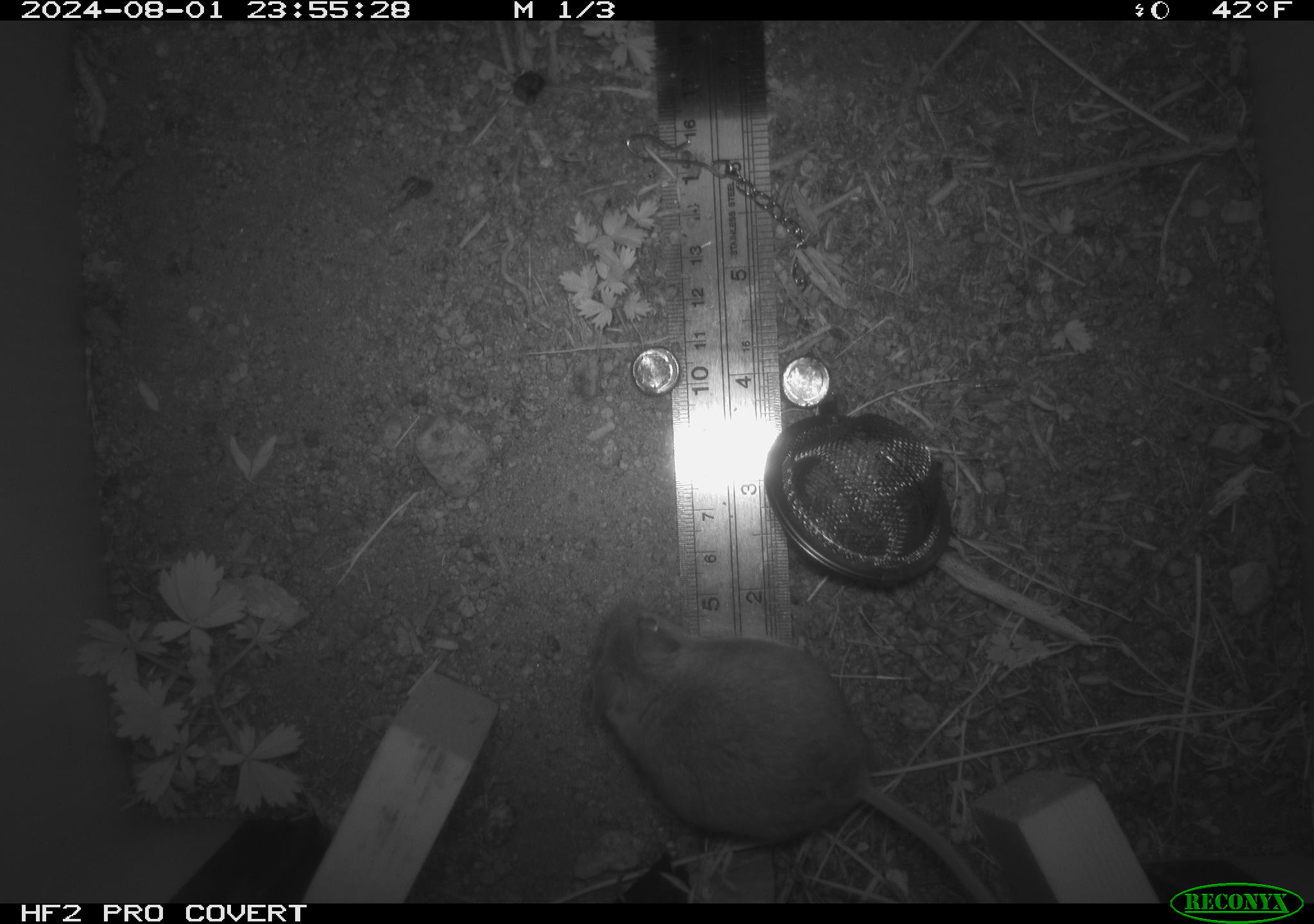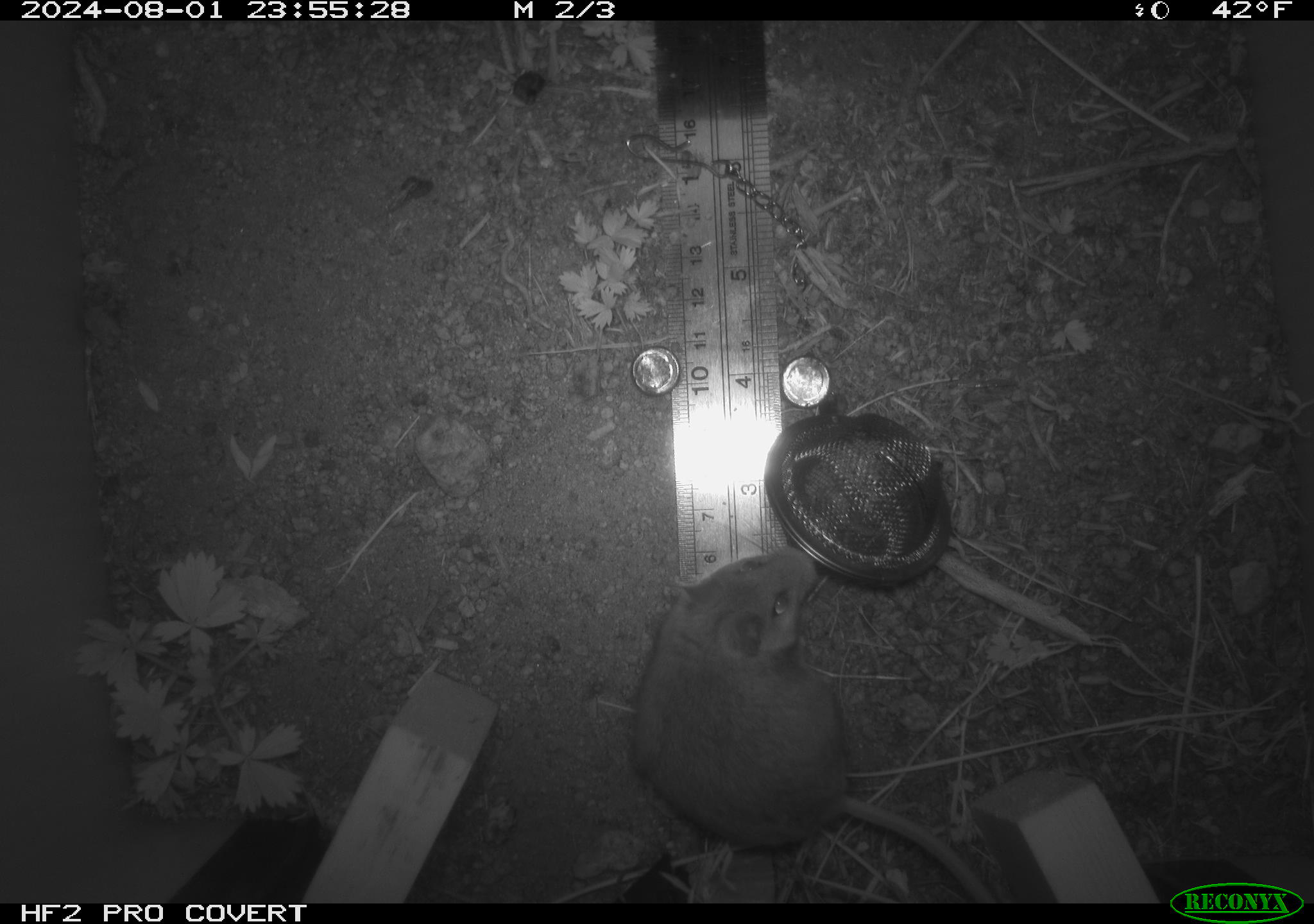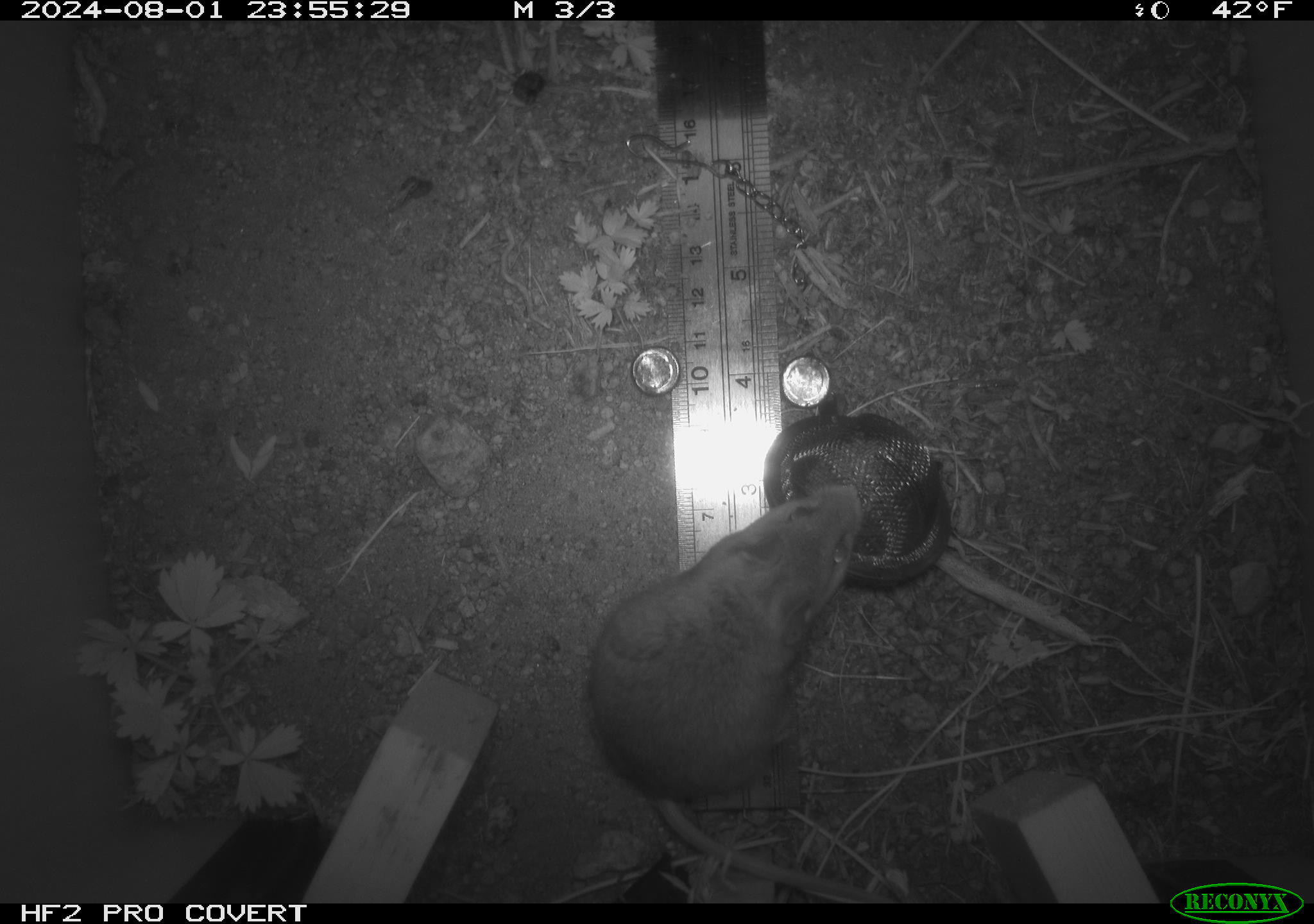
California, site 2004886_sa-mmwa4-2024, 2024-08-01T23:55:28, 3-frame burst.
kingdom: Animalia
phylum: Chordata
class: Mammalia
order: Rodentia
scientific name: Rodentia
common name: mouse species